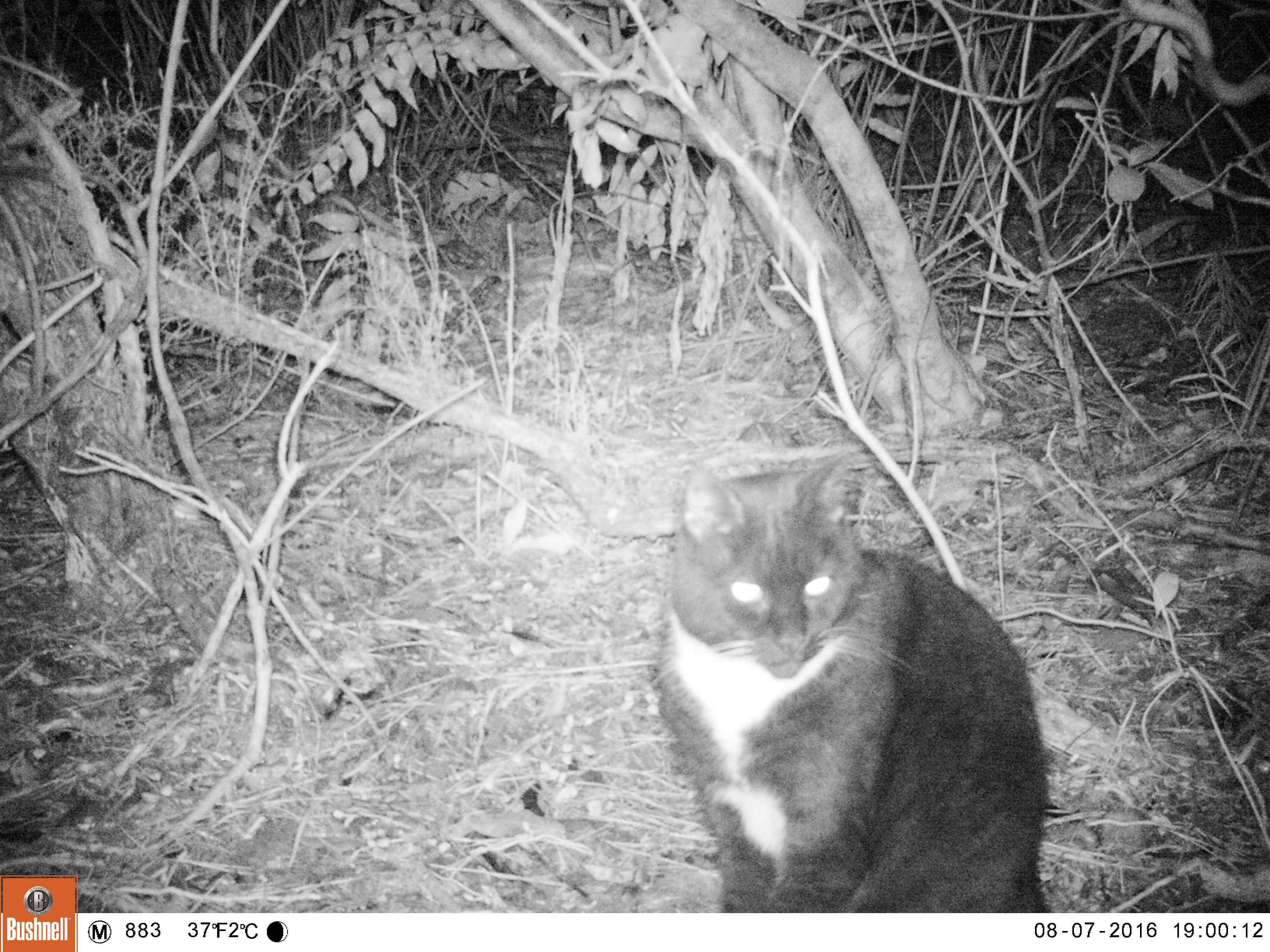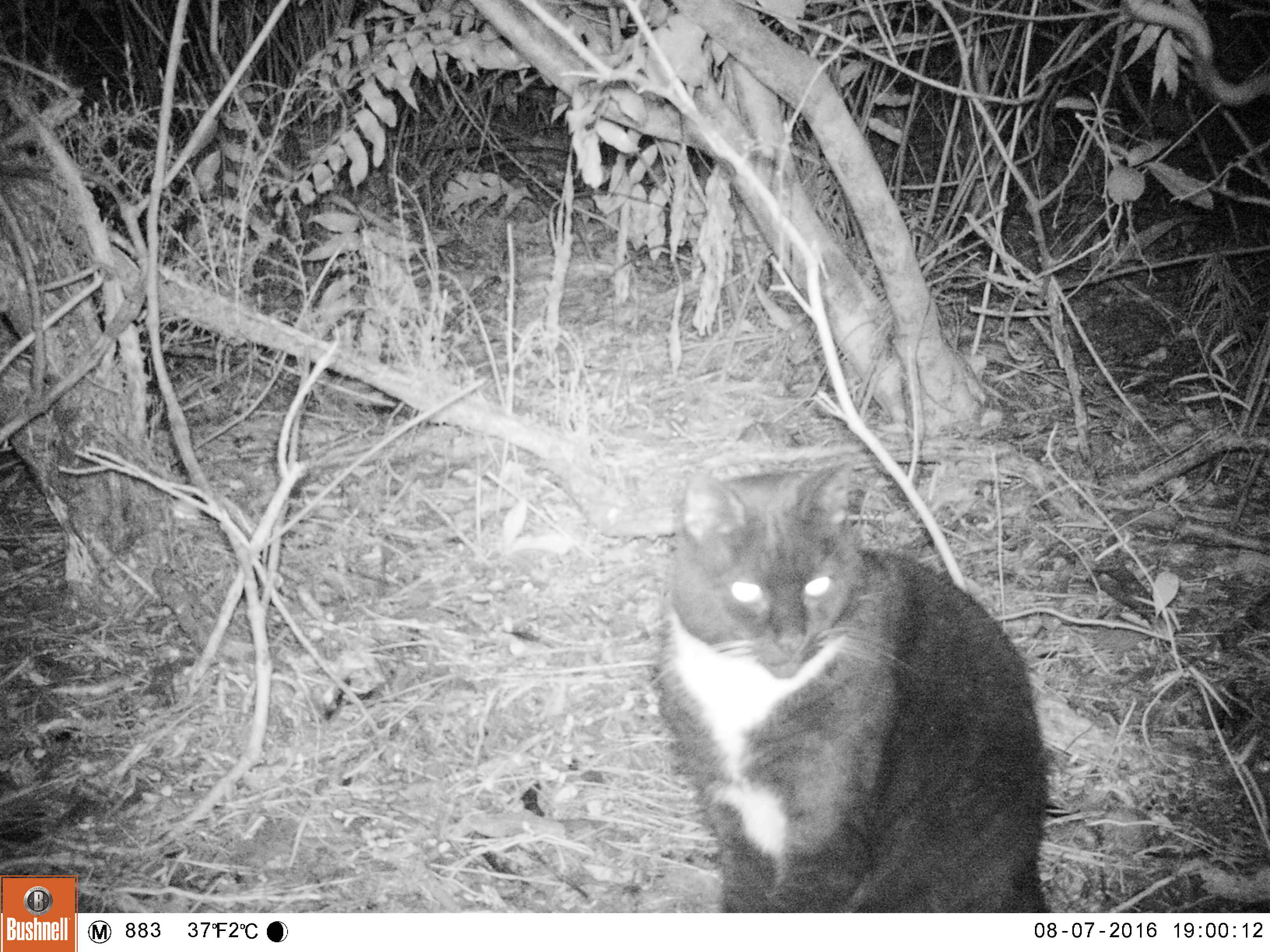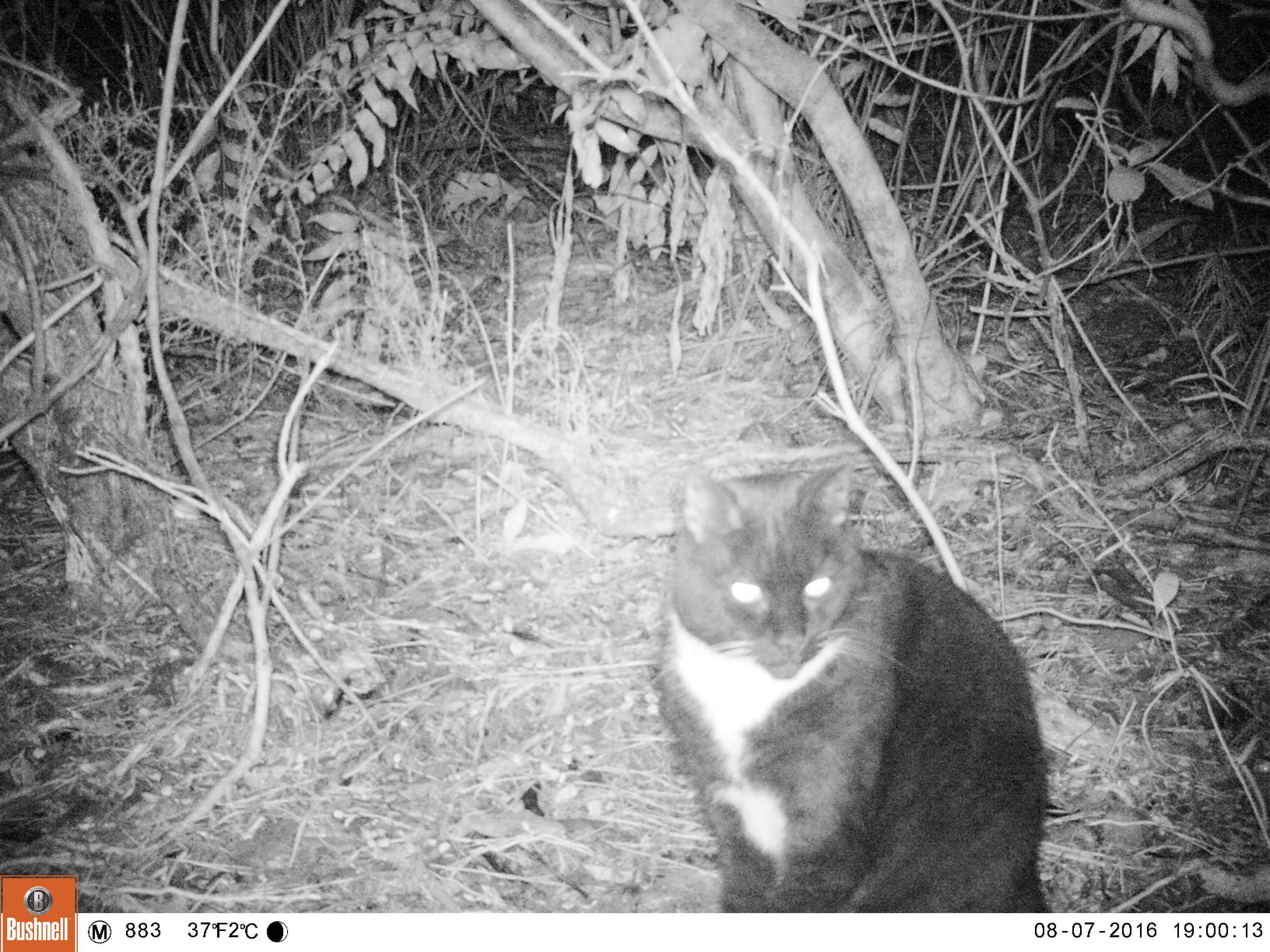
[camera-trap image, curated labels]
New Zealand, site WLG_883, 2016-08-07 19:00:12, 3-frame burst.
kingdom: Animalia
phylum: Chordata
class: Mammalia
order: Carnivora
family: Felidae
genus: Felis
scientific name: Felis catus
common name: domestic cat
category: cat